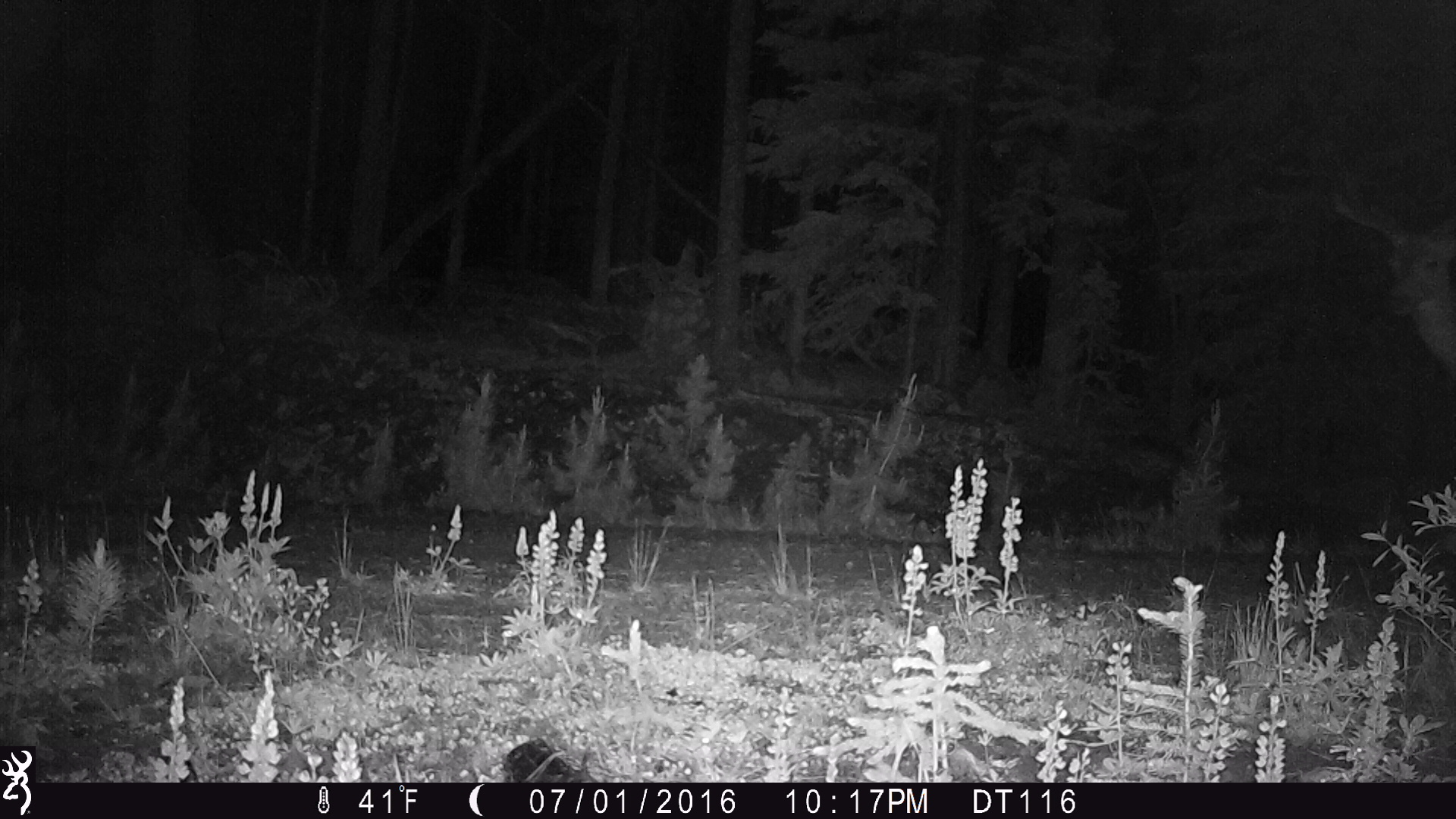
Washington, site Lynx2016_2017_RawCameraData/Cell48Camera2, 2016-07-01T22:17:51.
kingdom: Animalia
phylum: Chordata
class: Mammalia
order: Artiodactyla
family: Cervidae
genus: Odocoileus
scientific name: Odocoileus hemionus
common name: mule deer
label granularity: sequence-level